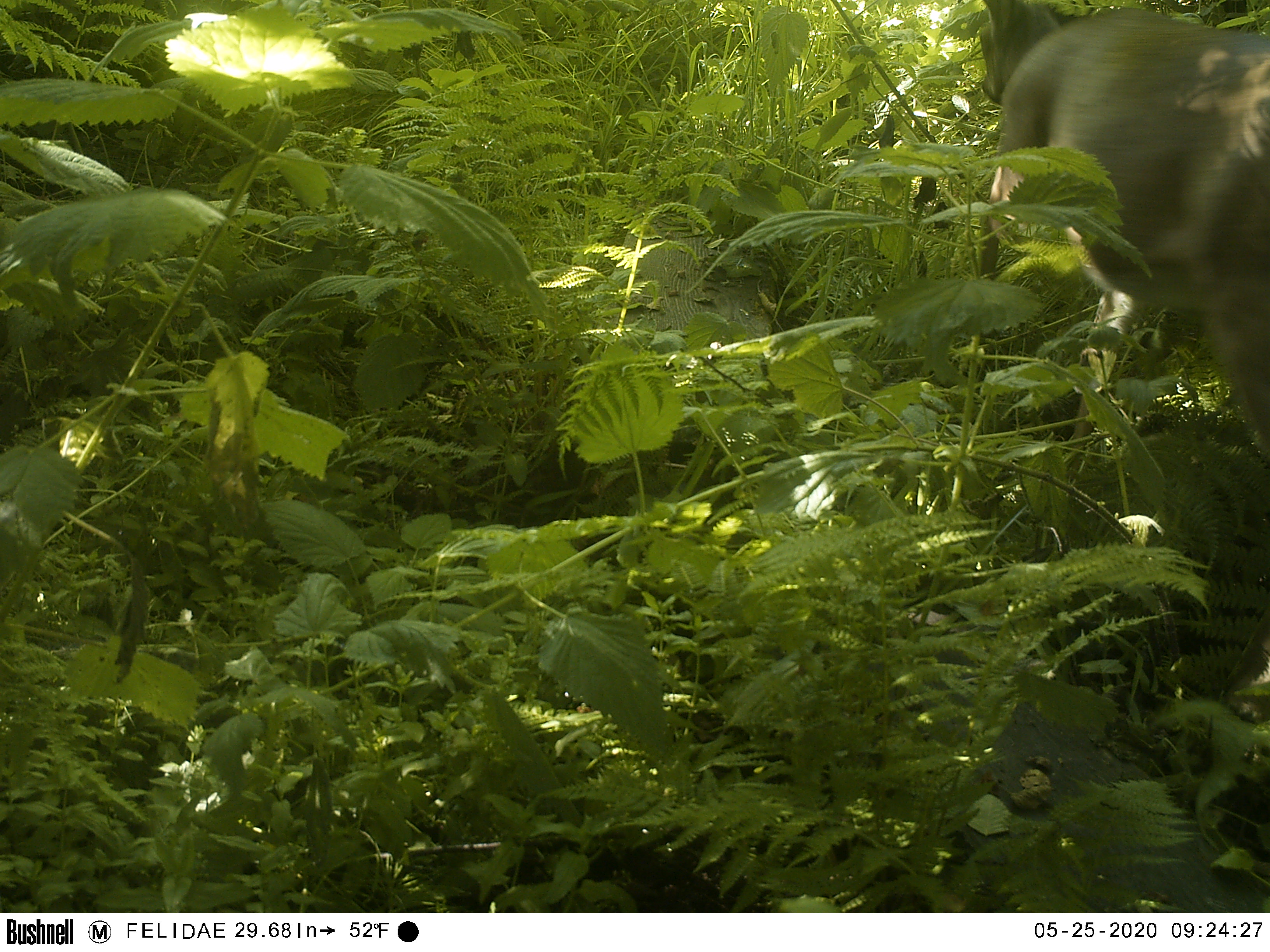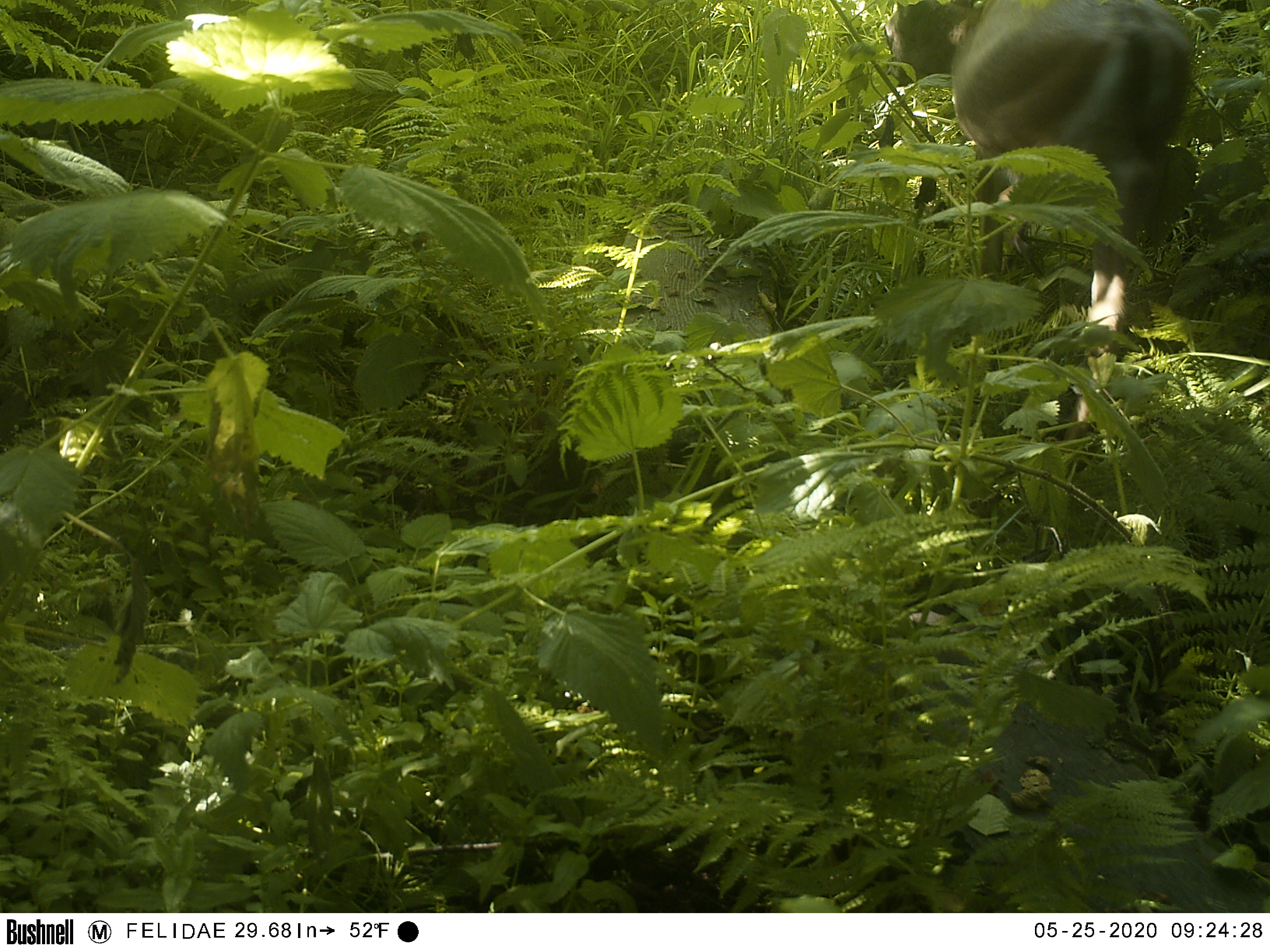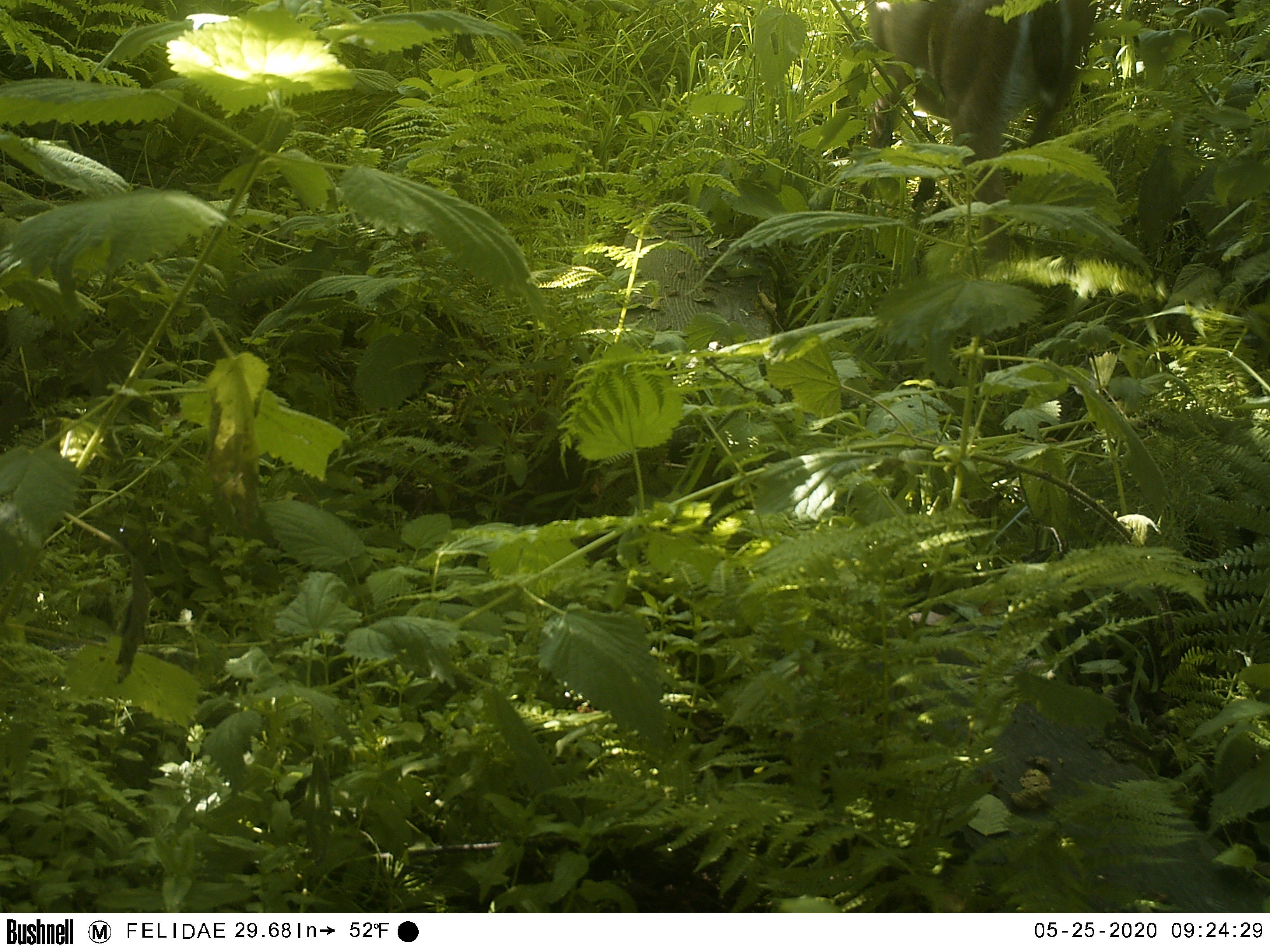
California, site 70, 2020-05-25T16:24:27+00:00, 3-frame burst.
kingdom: Animalia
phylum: Chordata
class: Mammalia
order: Artiodactyla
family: Cervidae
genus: Odocoileus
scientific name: Odocoileus hemionus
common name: mule deer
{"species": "mule deer (Odocoileus hemionus)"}